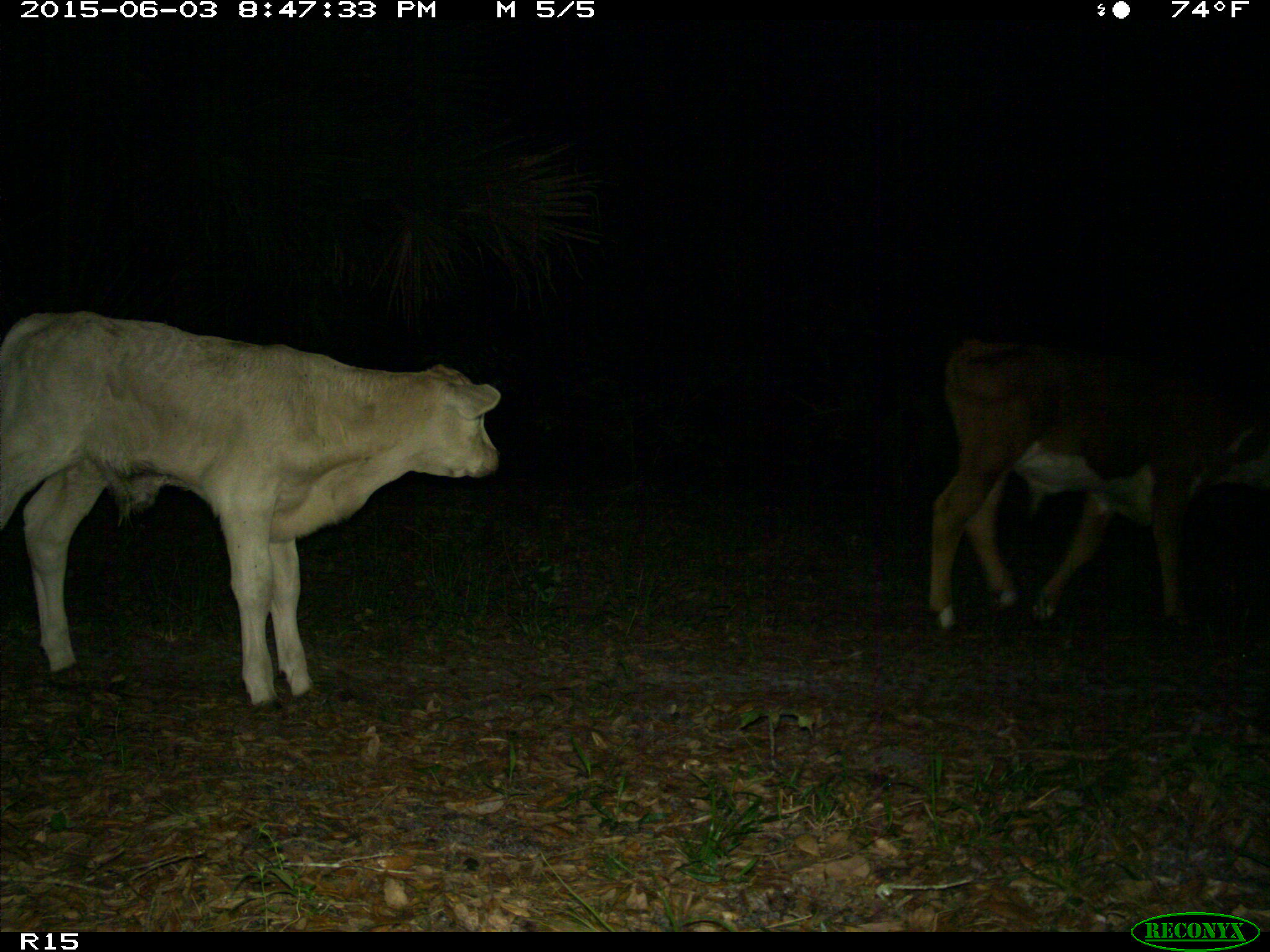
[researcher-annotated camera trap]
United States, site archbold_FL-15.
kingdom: Animalia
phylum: Chordata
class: Mammalia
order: Artiodactyla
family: Bovidae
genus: Bos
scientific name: Bos taurus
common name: domestic cow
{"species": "Bos taurus (domestic cow)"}